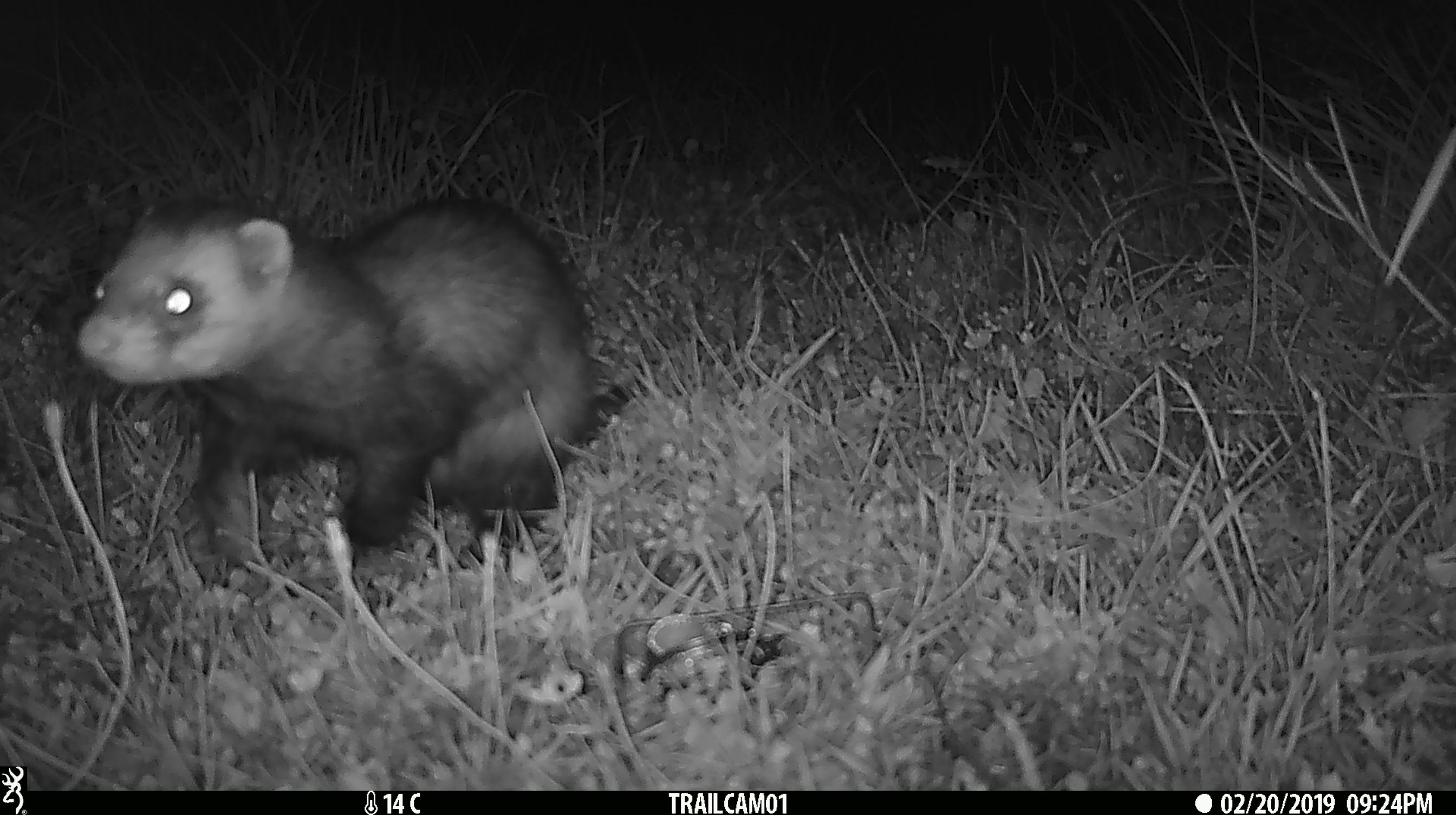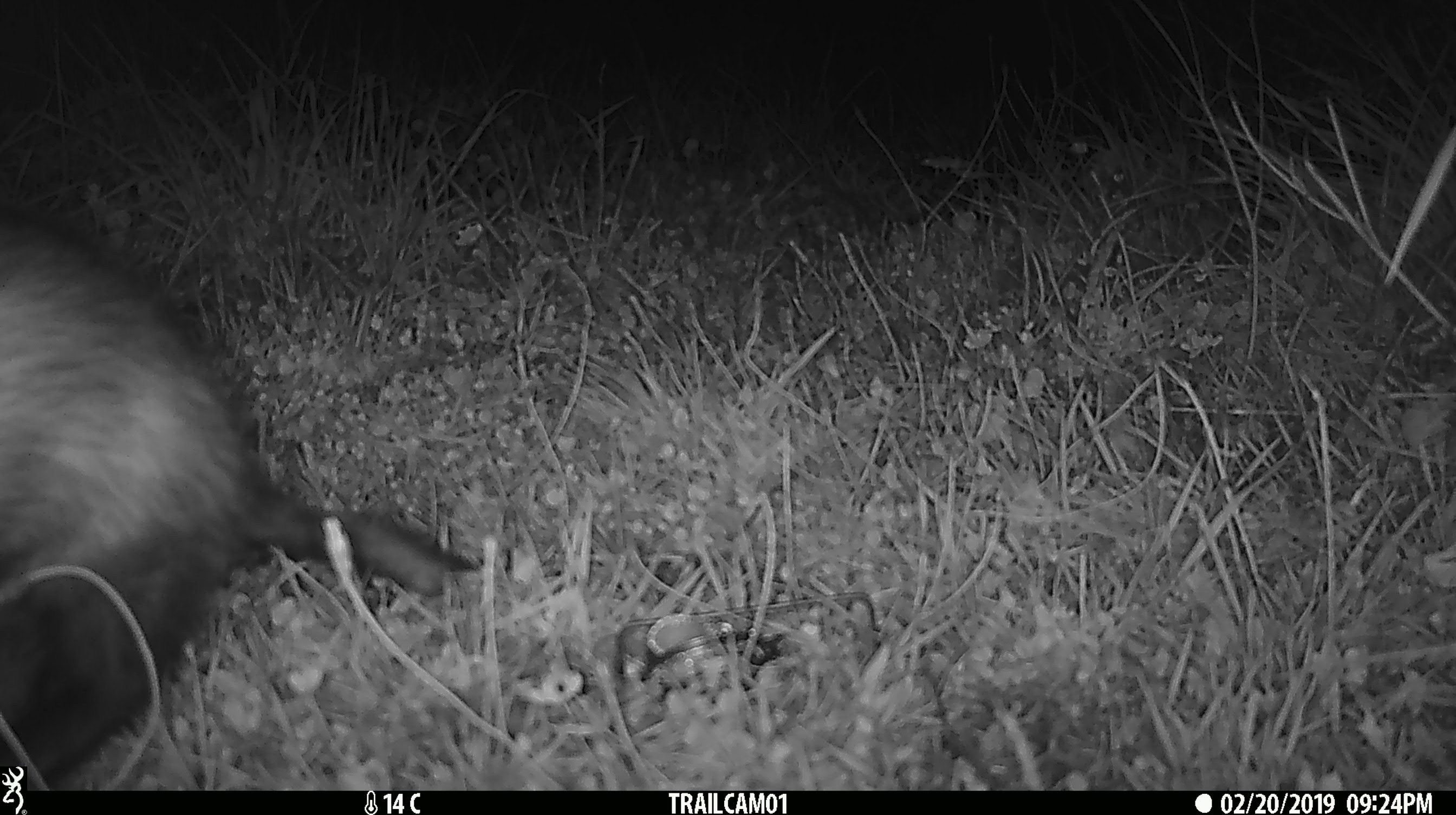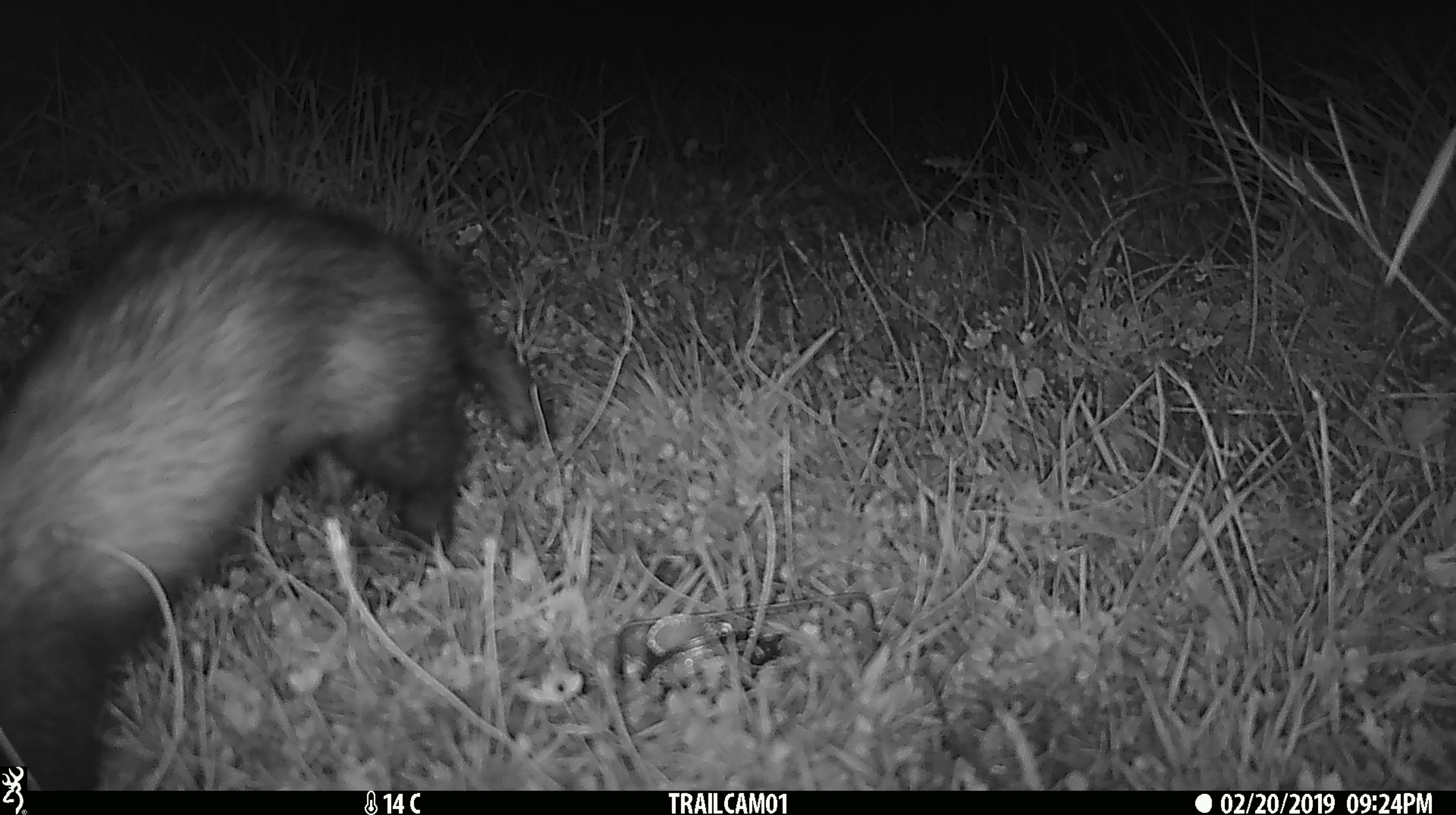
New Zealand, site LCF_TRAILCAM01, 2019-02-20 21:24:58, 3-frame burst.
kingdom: Animalia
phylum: Chordata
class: Mammalia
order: Carnivora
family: Mustelidae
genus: Mustela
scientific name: Mustela furo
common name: ferret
Ferret (Mustela furo).